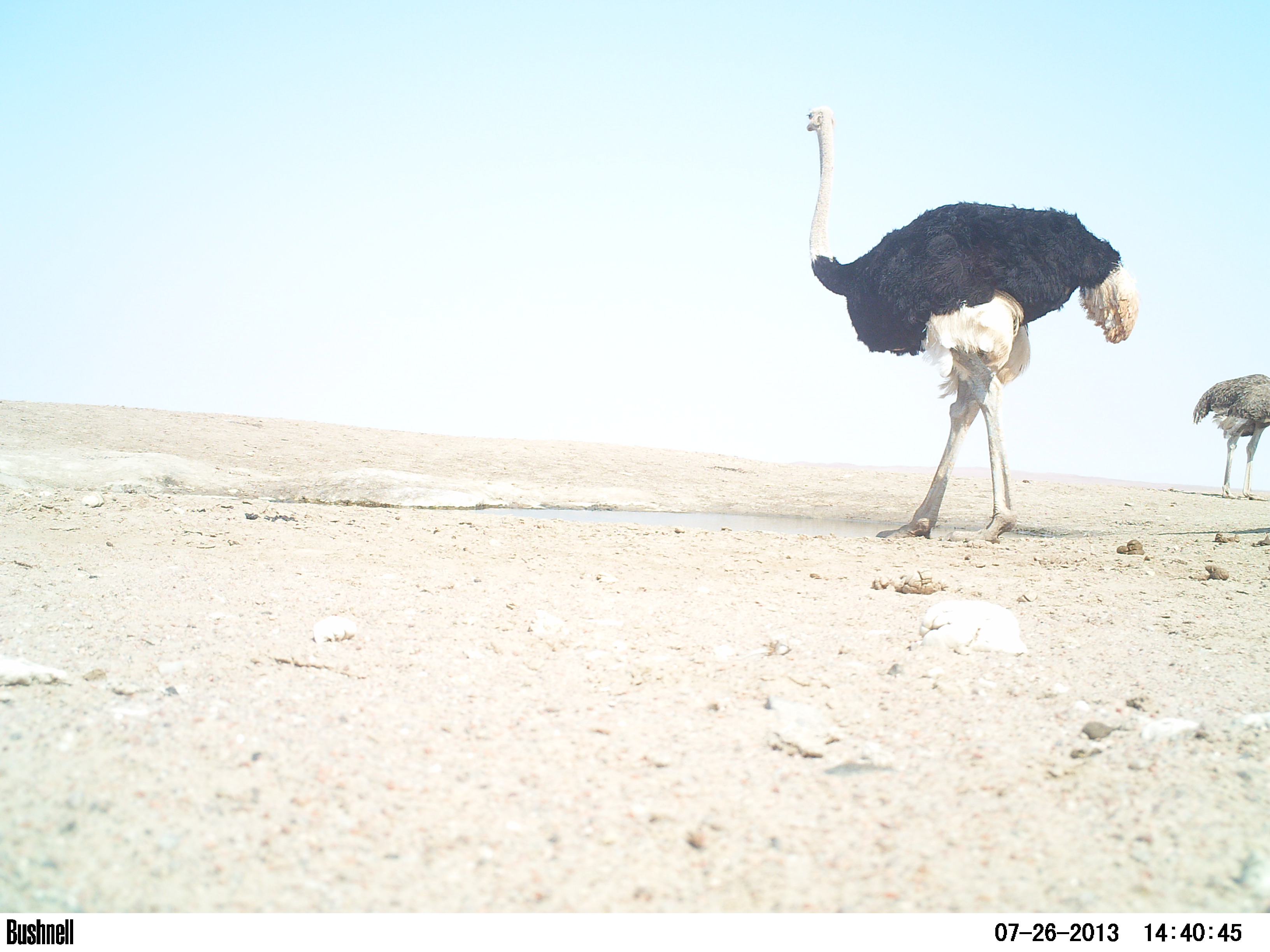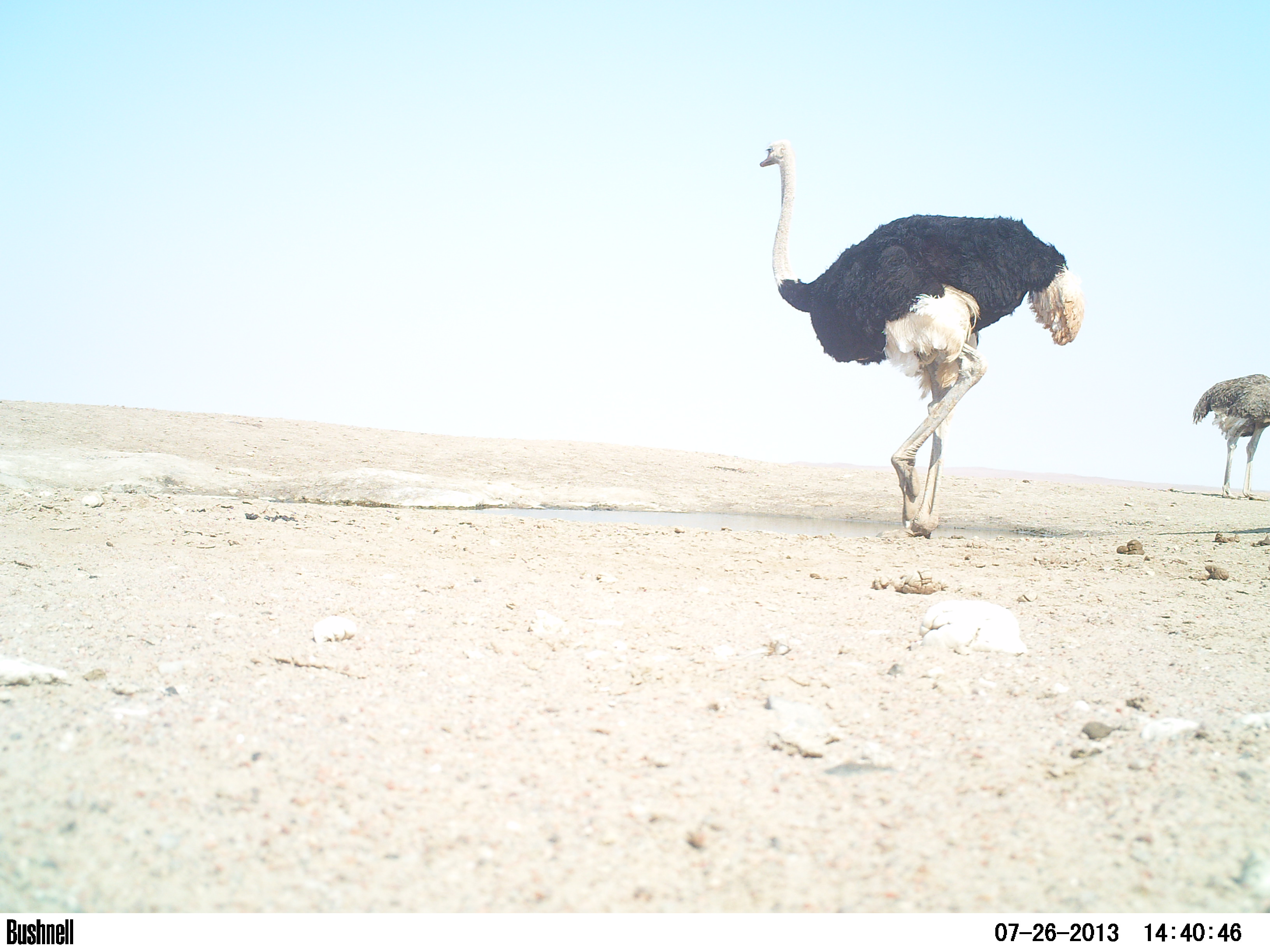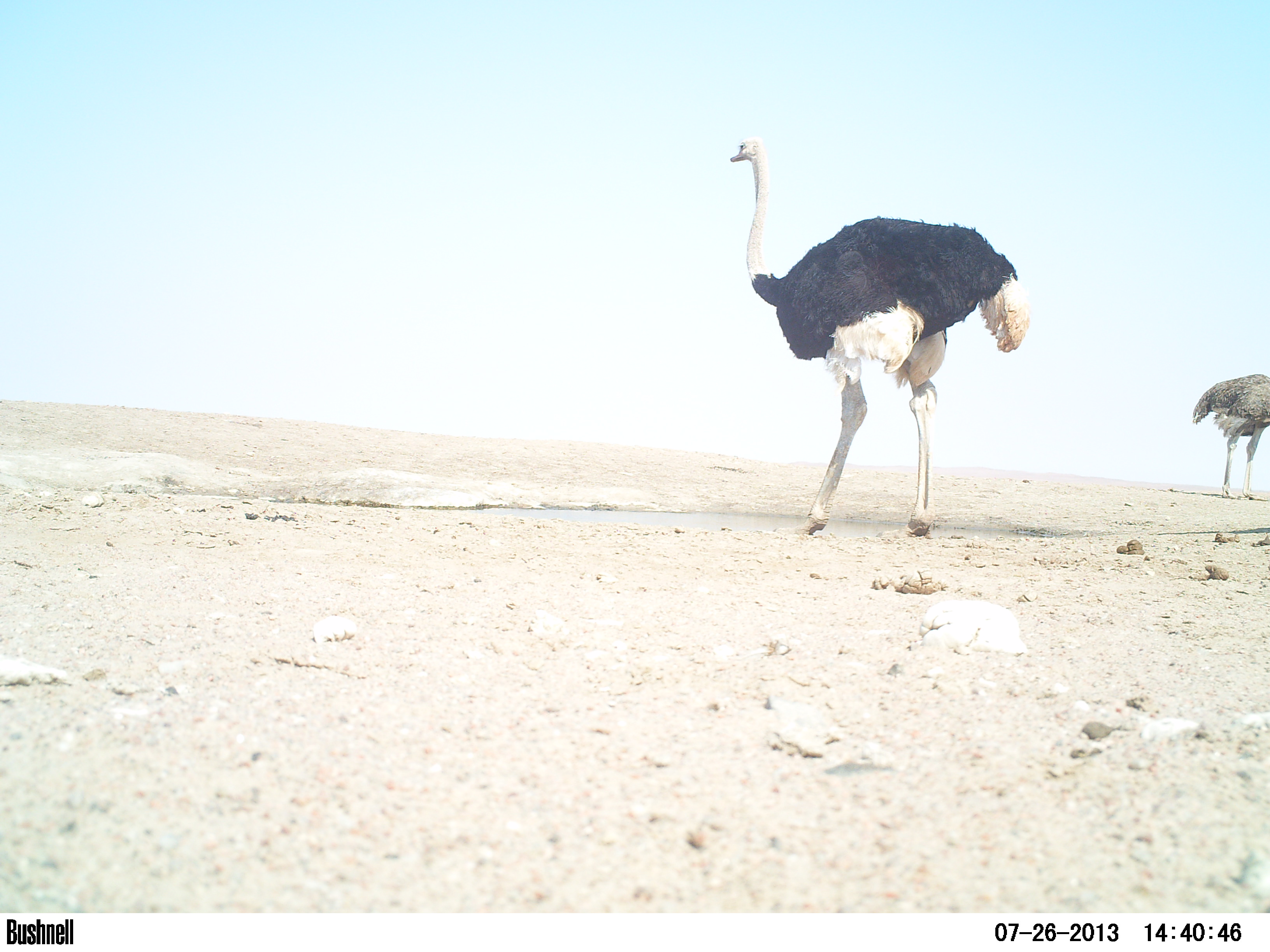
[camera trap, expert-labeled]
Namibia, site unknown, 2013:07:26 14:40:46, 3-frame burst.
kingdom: Animalia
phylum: Chordata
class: Aves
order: Struthioniformes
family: Struthionidae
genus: Struthio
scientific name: Struthio camelus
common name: common ostrich